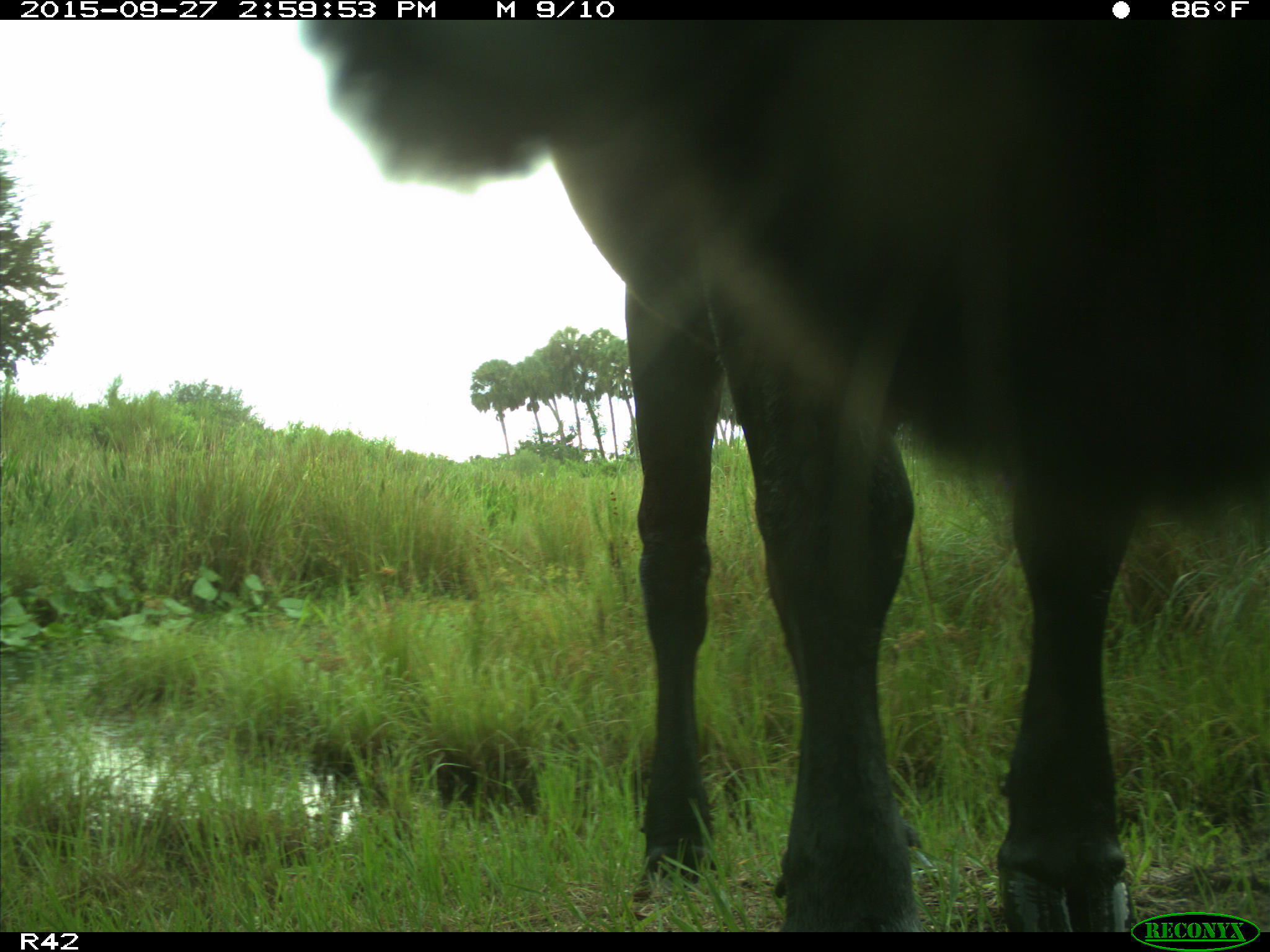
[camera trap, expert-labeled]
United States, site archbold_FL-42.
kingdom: Animalia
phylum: Chordata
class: Mammalia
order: Artiodactyla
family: Bovidae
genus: Bos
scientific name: Bos taurus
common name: domestic cow